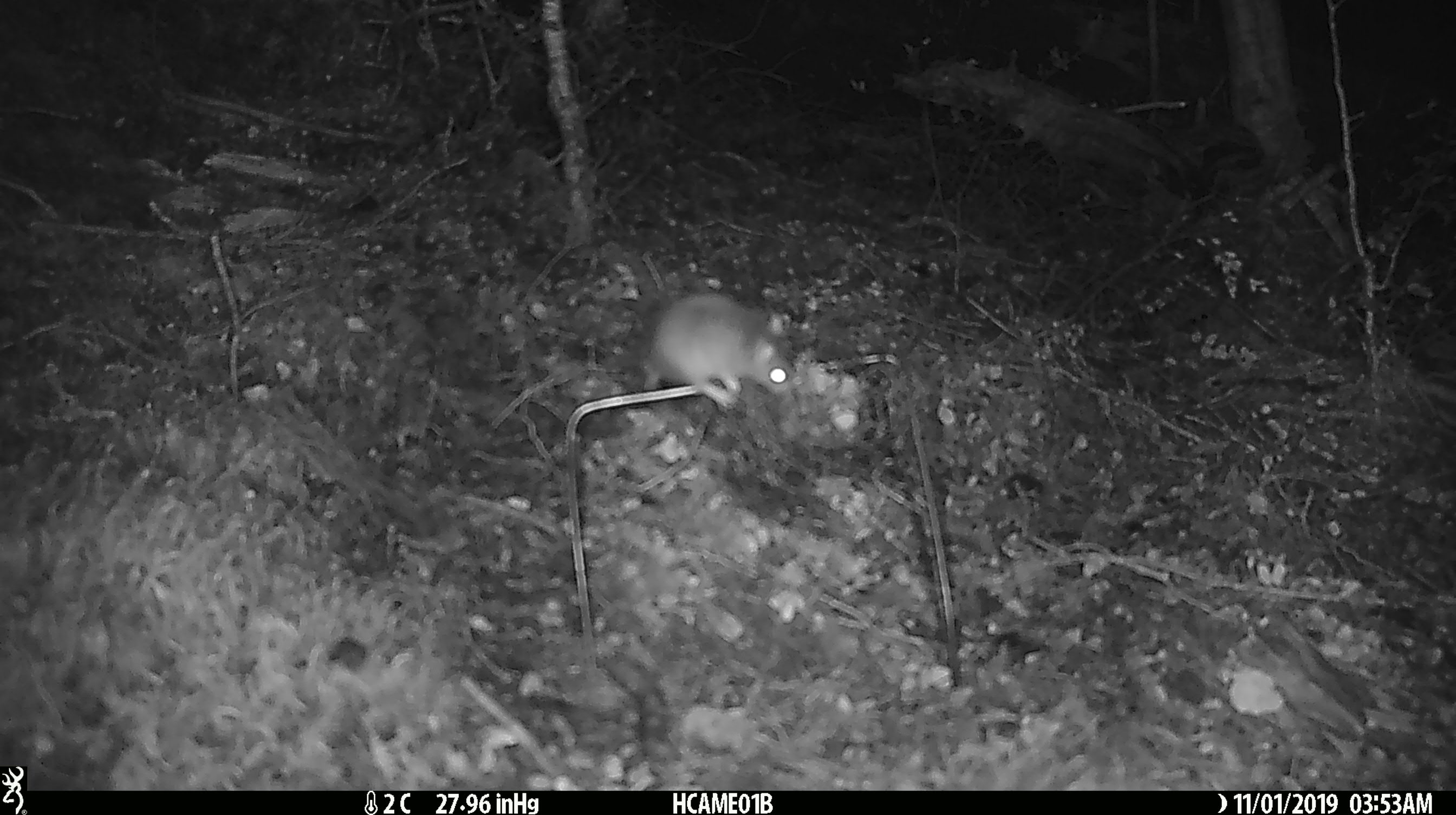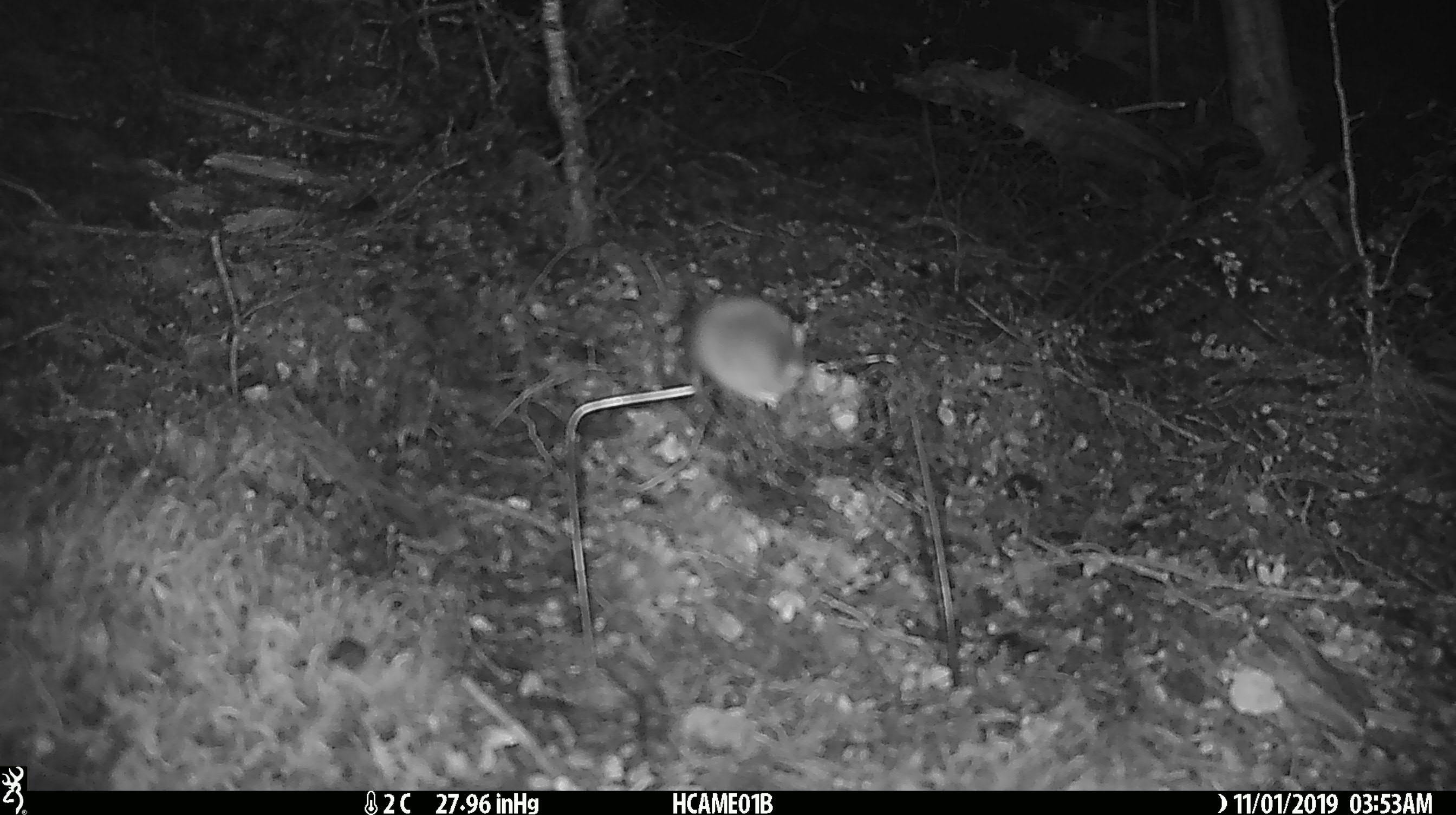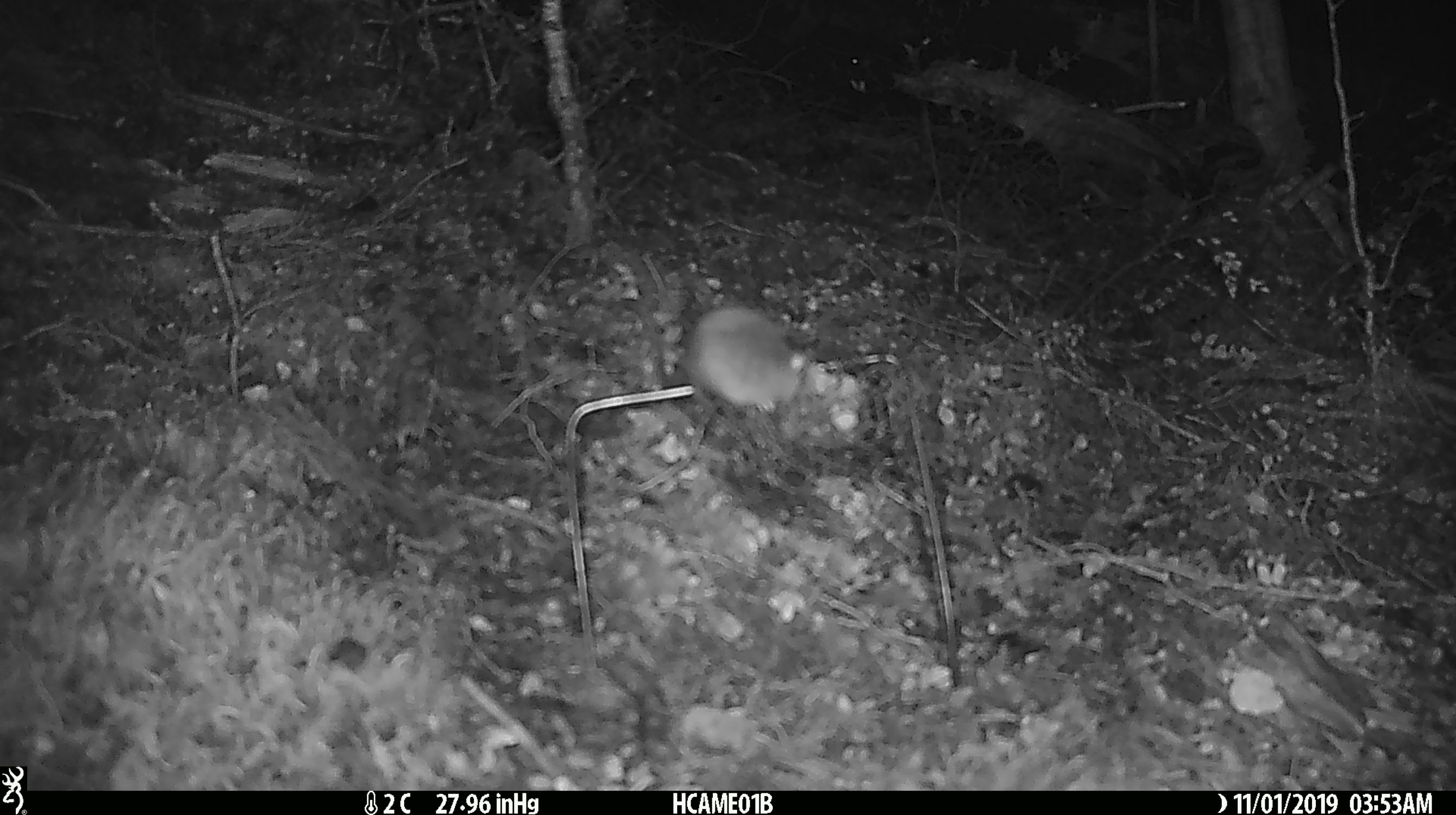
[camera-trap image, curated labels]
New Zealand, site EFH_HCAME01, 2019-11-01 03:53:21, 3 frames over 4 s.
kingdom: Animalia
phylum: Chordata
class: Mammalia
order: Rodentia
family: Muridae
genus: Mus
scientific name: Mus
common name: mouse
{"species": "mouse (Mus)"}